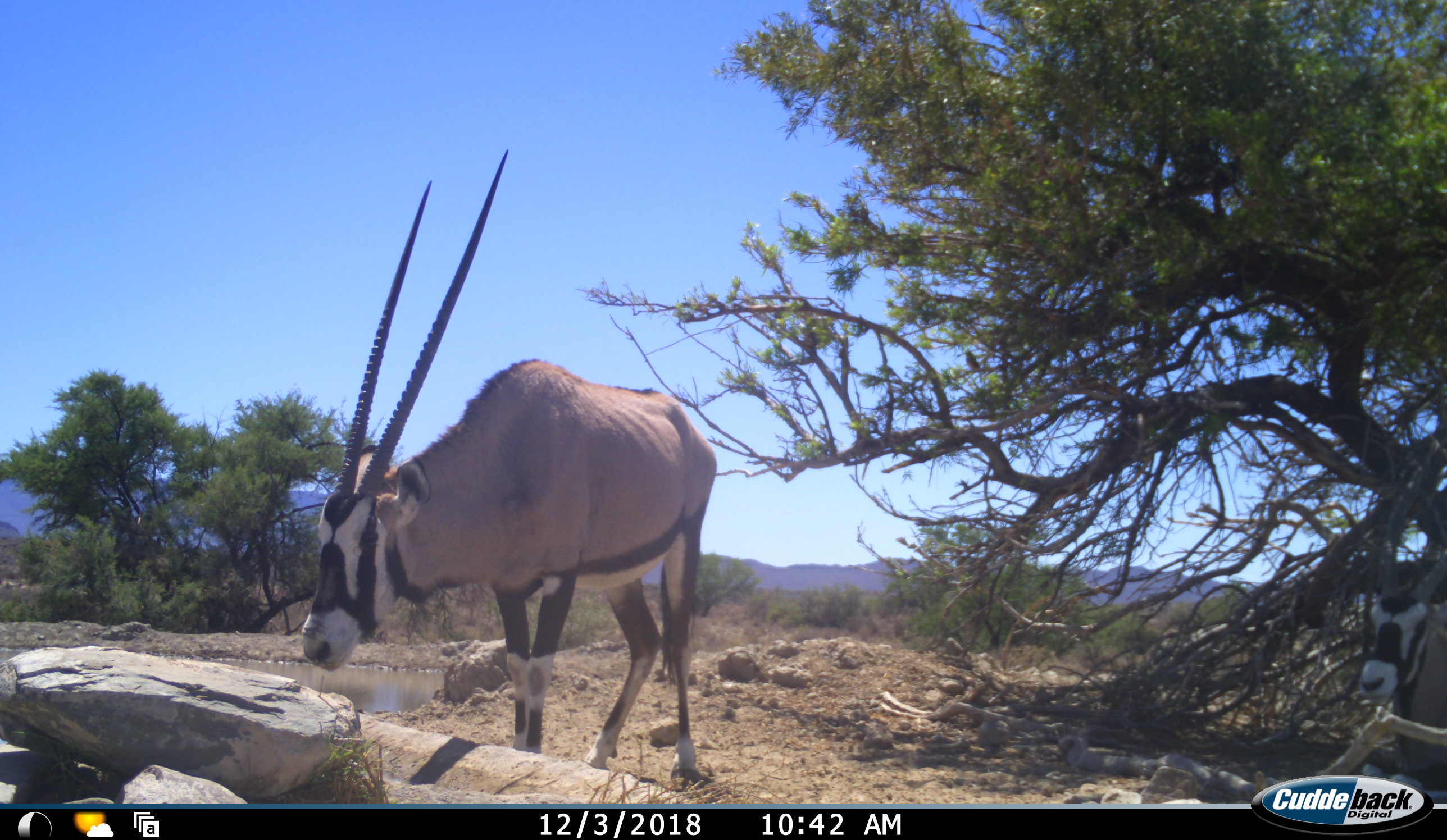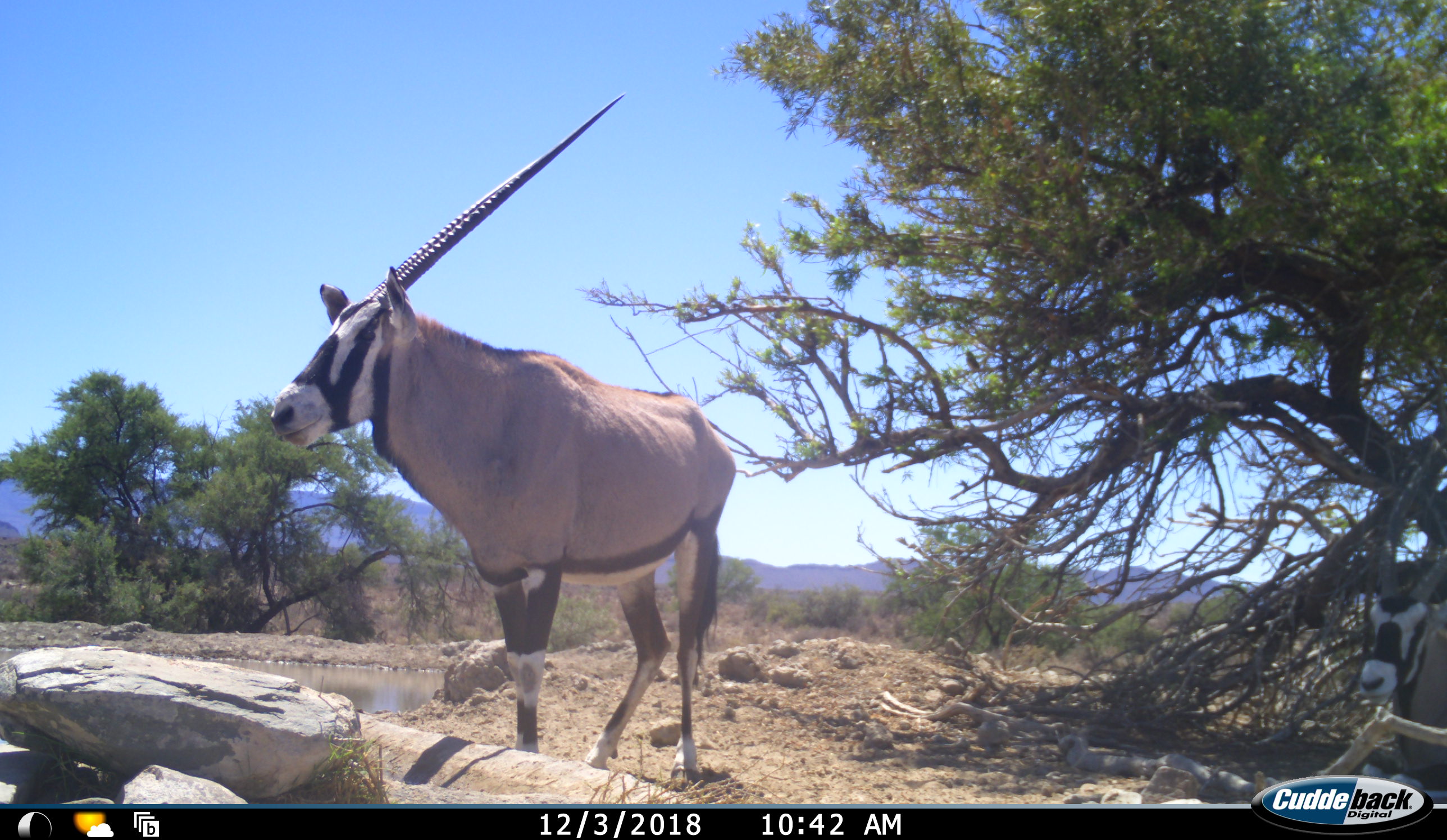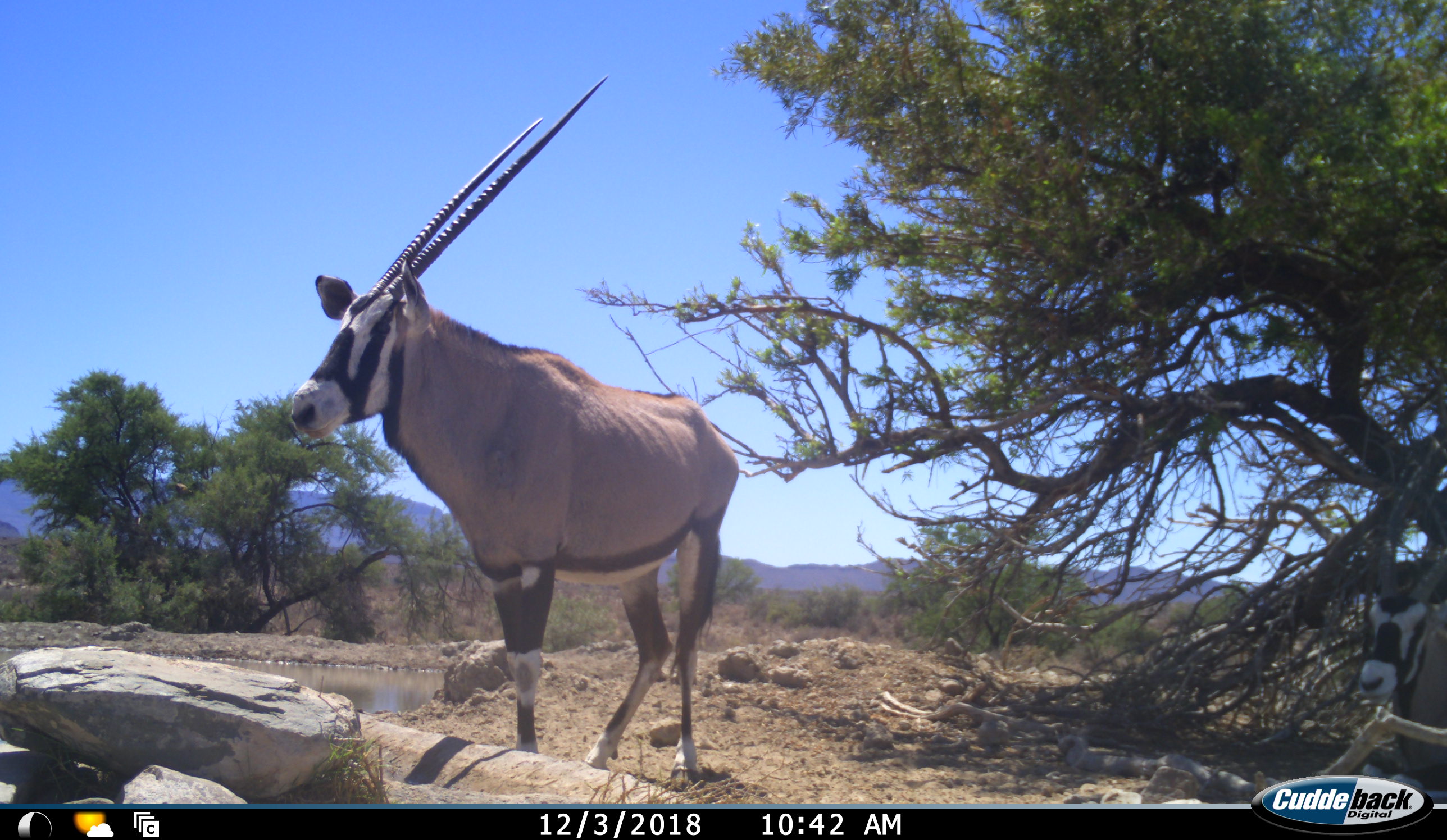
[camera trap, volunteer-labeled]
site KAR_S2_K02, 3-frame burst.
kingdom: Animalia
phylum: Chordata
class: Mammalia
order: Artiodactyla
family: Bovidae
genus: Oryx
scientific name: Oryx gazella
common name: gemsbok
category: oryx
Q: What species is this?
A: Oryx (gemsbok) (Oryx gazella).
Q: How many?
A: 2.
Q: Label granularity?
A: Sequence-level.